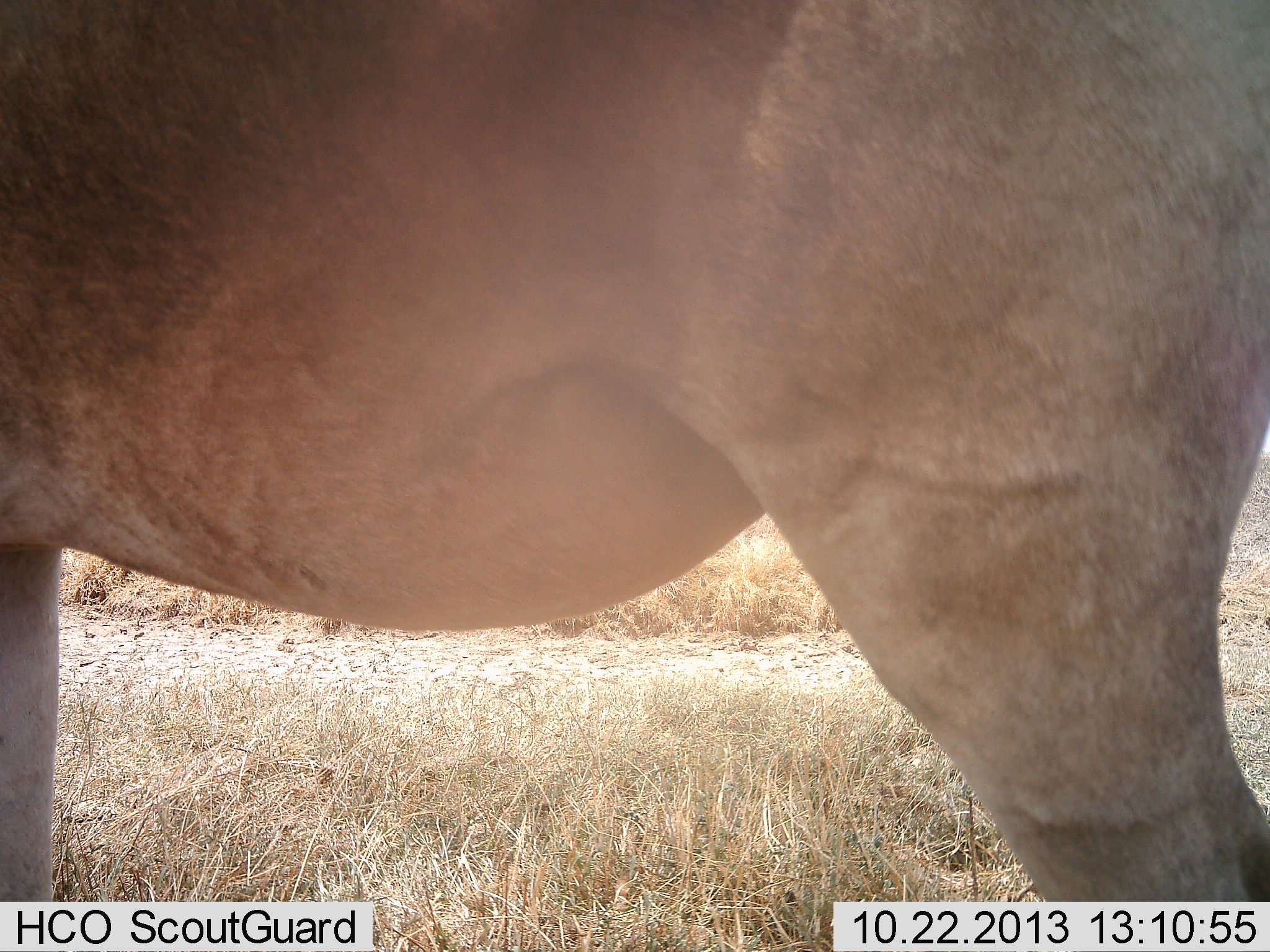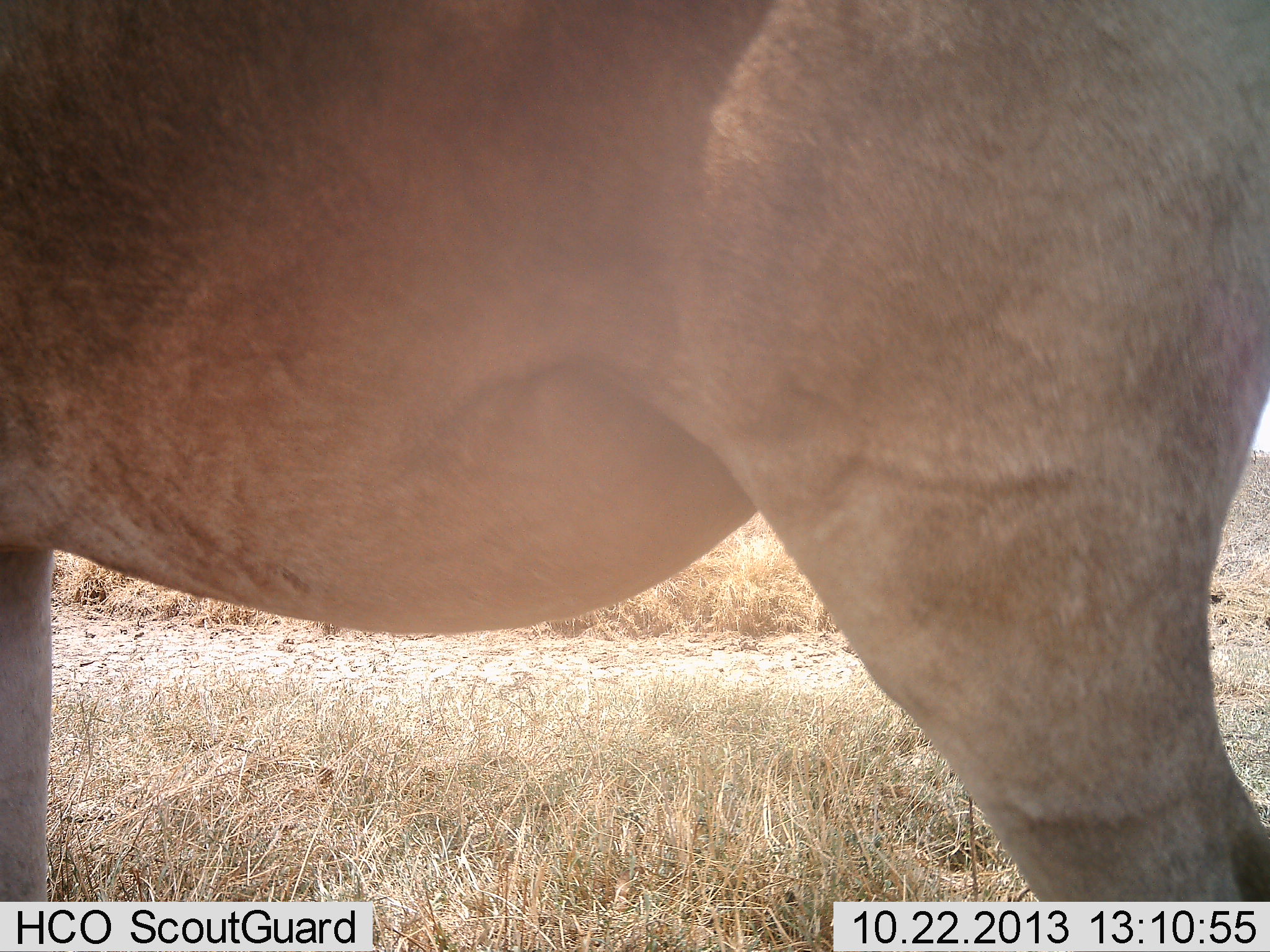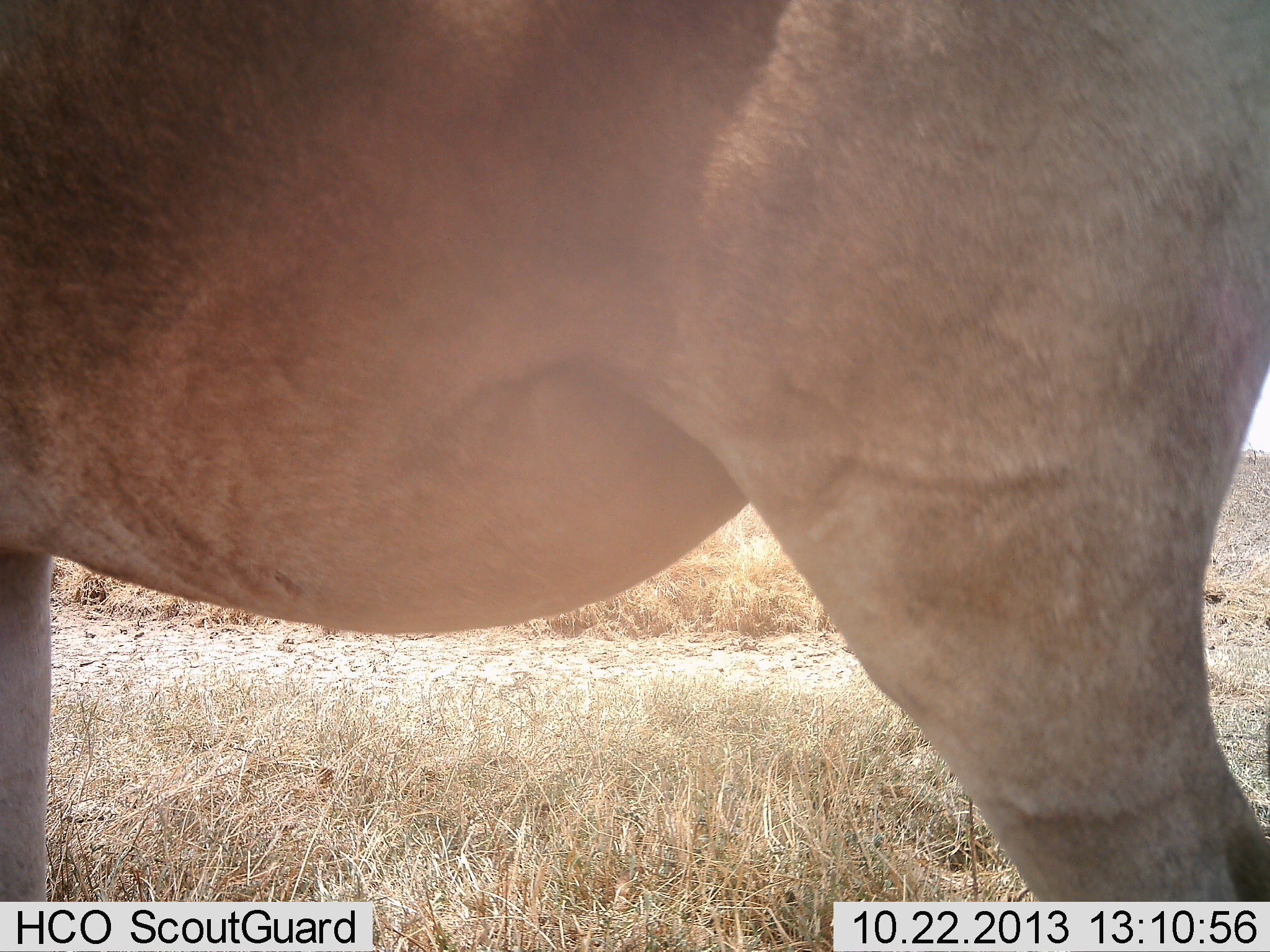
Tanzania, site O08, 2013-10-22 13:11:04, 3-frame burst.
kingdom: Animalia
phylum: Chordata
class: Mammalia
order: Artiodactyla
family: Bovidae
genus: Alcelaphus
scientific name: Alcelaphus buselaphus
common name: hartebeest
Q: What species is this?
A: Hartebeest (Alcelaphus buselaphus).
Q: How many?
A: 1.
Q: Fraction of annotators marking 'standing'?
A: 100%.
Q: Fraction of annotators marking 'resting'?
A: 0%.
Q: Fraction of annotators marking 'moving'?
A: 0%.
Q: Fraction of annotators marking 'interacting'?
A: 0%.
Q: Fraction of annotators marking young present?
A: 0%.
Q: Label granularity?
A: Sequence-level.